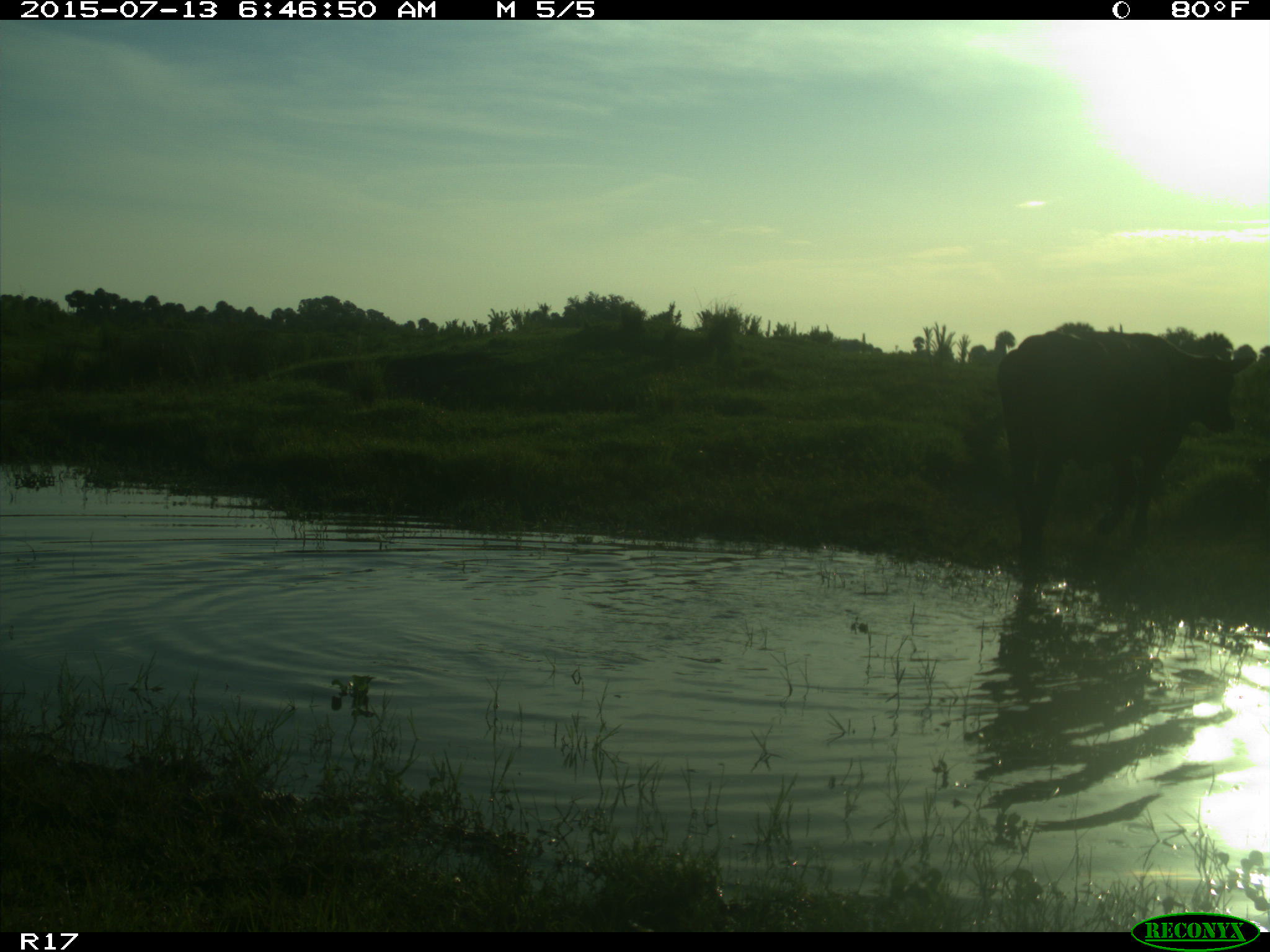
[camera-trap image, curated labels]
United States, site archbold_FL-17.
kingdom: Animalia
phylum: Chordata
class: Mammalia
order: Artiodactyla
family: Bovidae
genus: Bos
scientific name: Bos taurus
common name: domestic cow